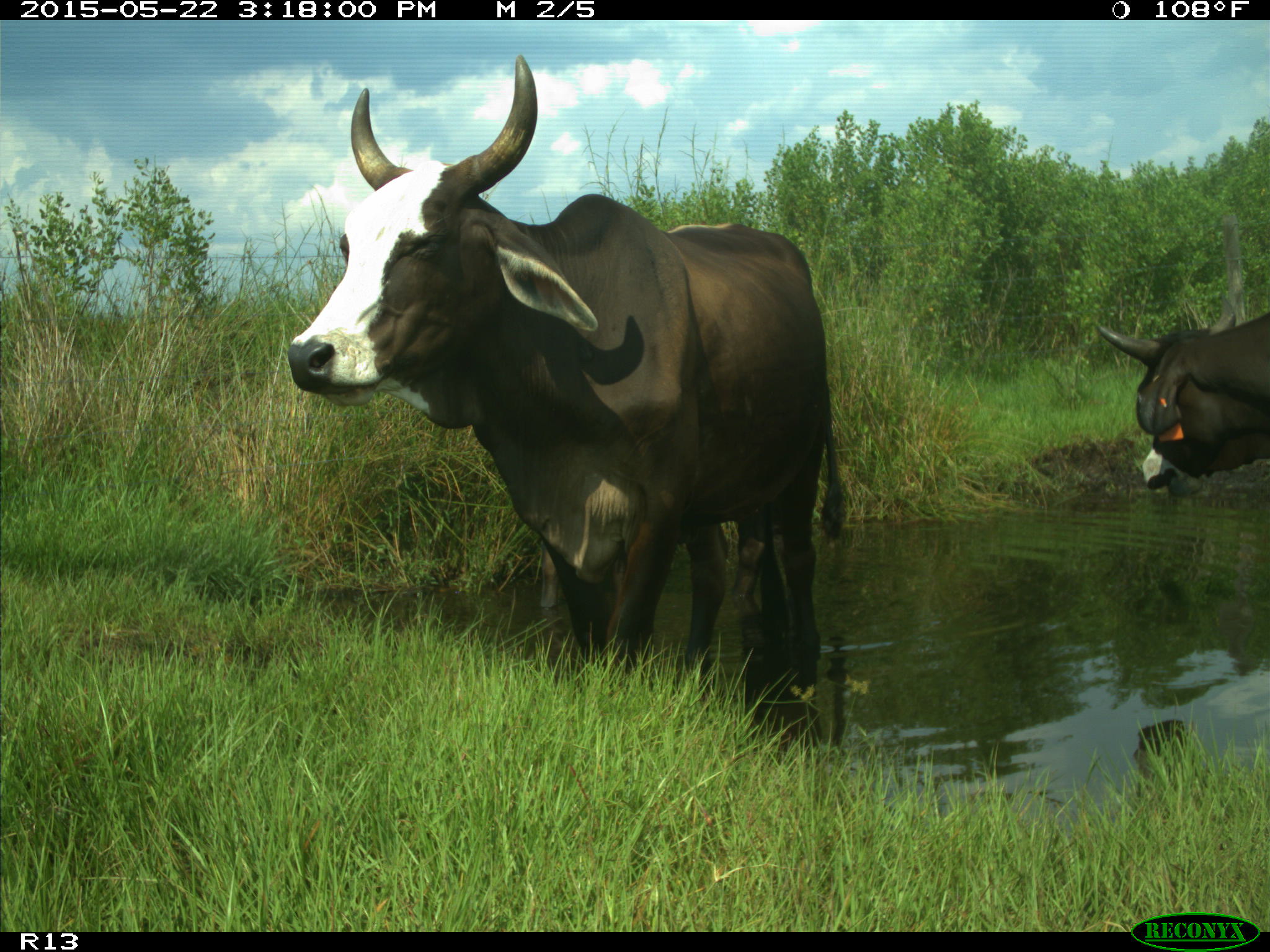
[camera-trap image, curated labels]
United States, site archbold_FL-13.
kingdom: Animalia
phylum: Chordata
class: Mammalia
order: Artiodactyla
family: Bovidae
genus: Bos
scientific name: Bos taurus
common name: domestic cow